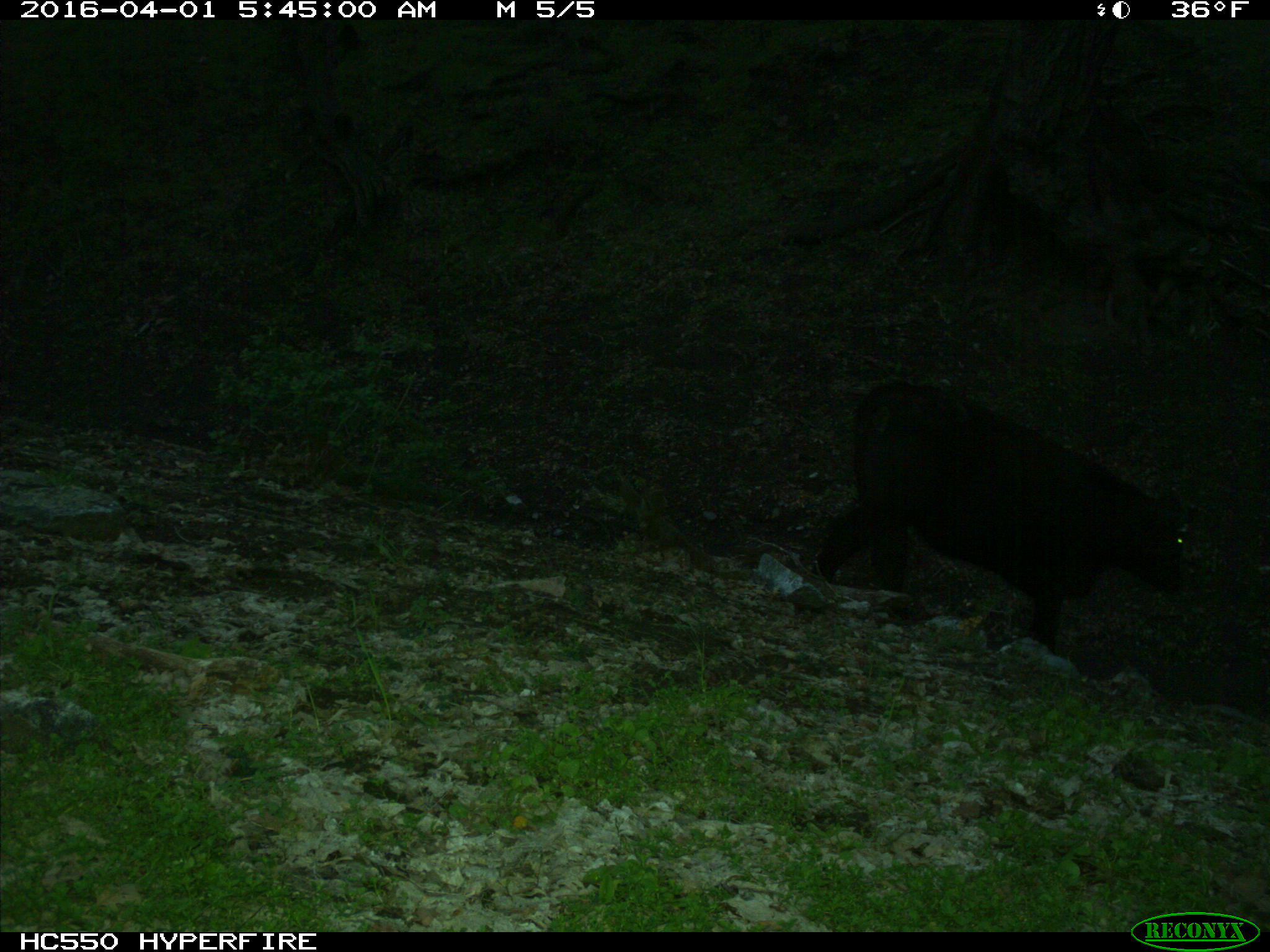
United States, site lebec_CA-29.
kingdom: Animalia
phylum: Chordata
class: Mammalia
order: Artiodactyla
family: Bovidae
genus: Bos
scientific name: Bos taurus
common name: domestic cow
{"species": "Bos taurus (domestic cow)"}